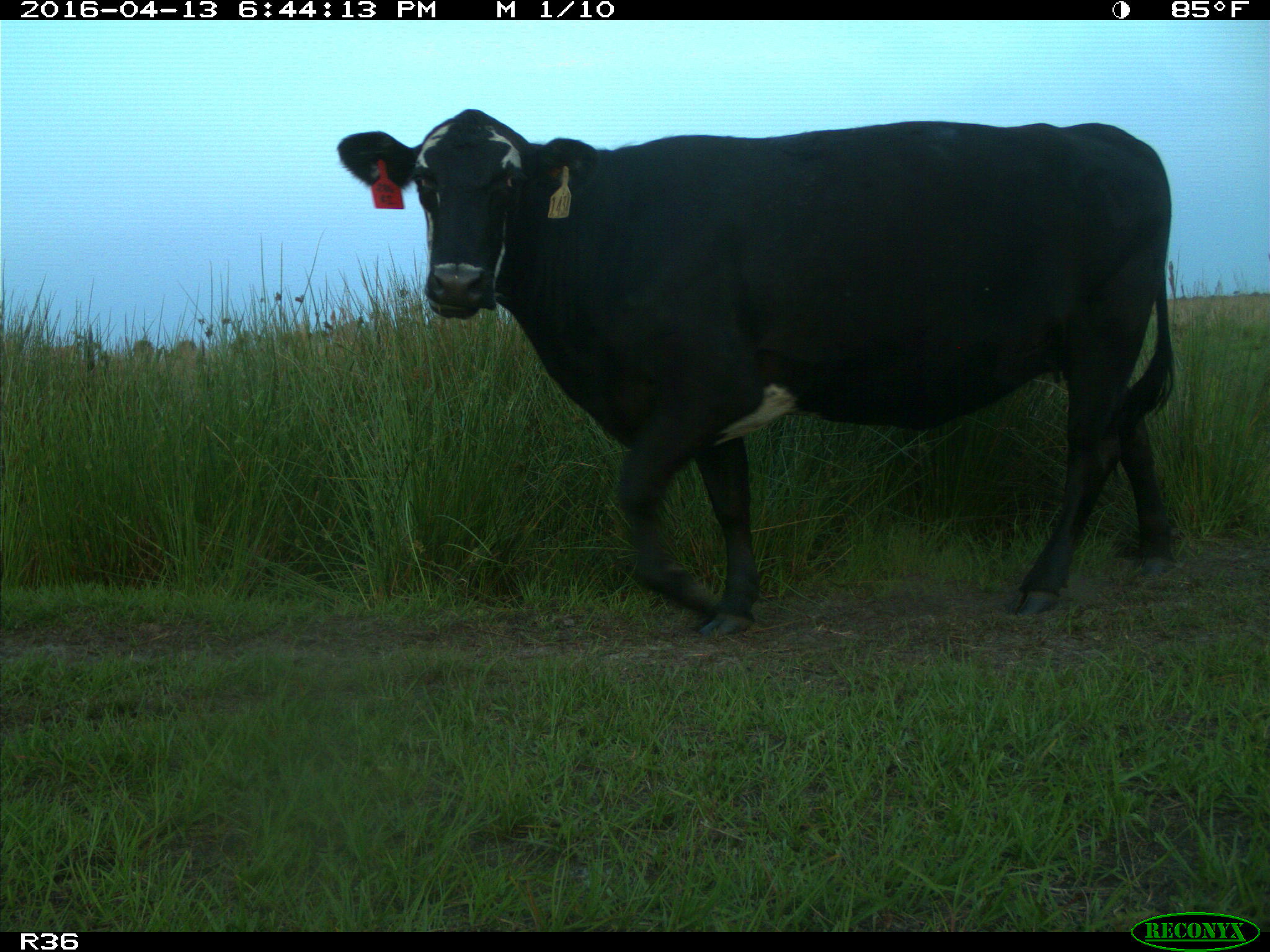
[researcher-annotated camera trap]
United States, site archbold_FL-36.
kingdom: Animalia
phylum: Chordata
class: Mammalia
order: Artiodactyla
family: Bovidae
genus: Bos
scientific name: Bos taurus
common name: domestic cow